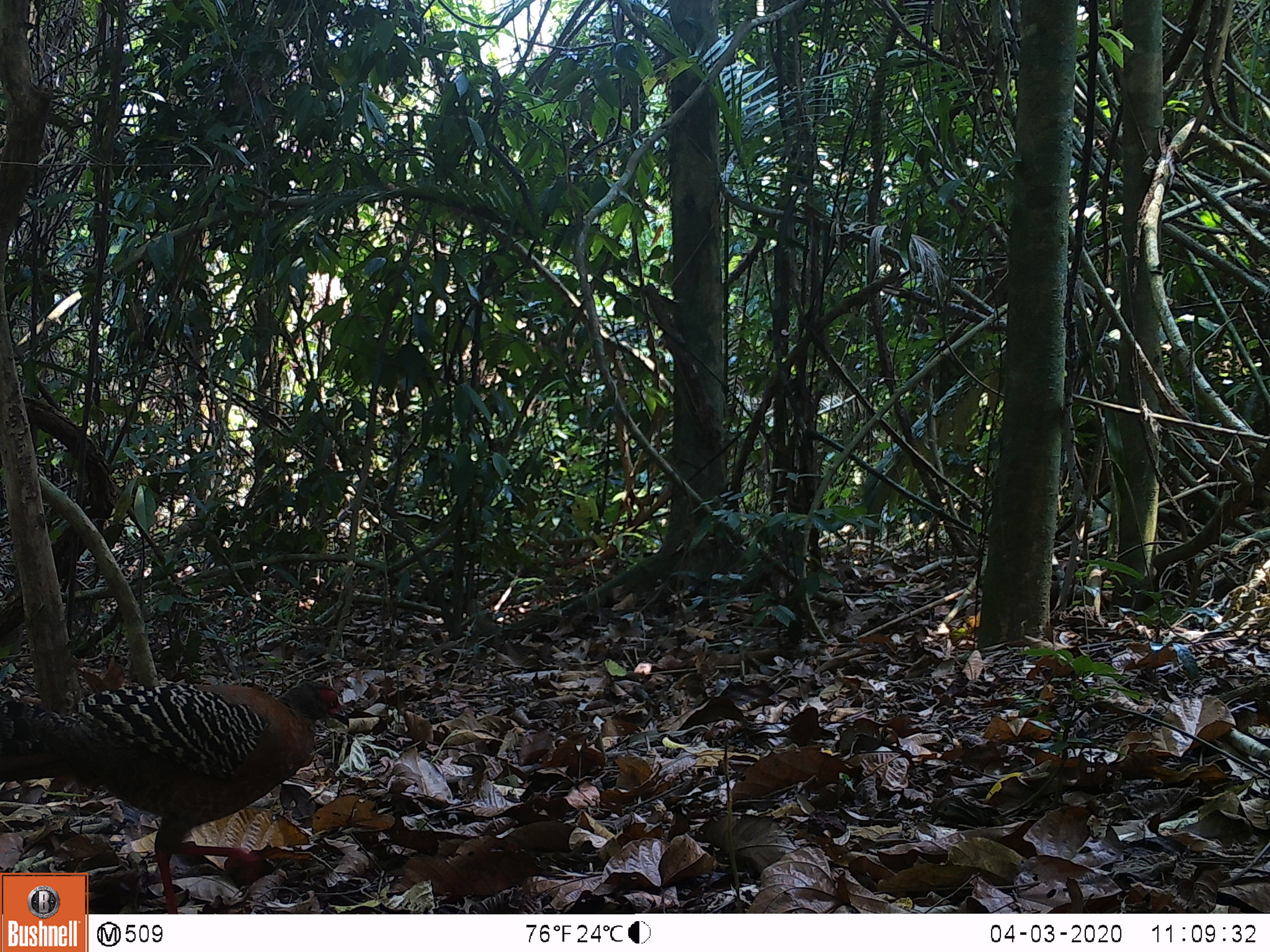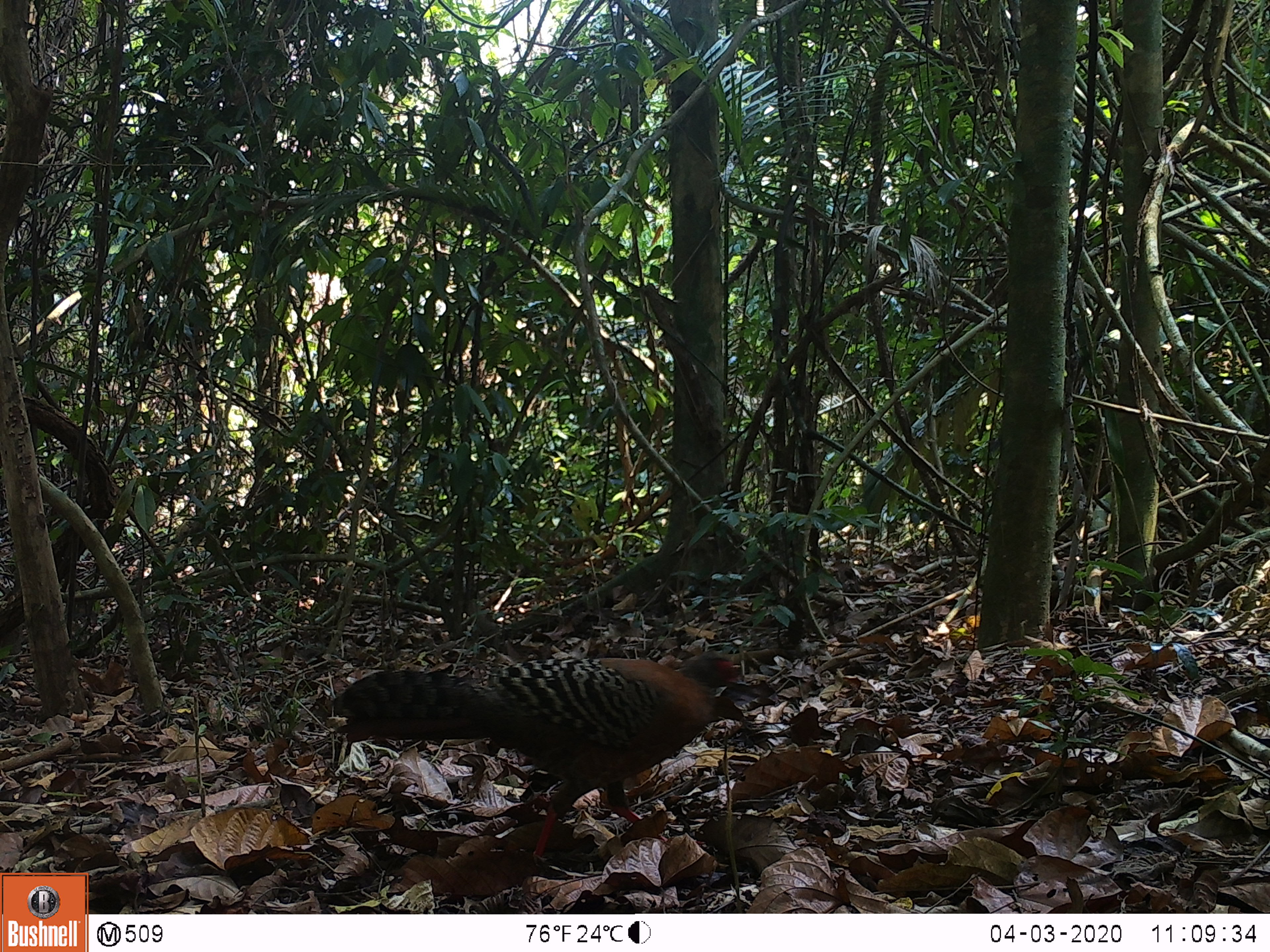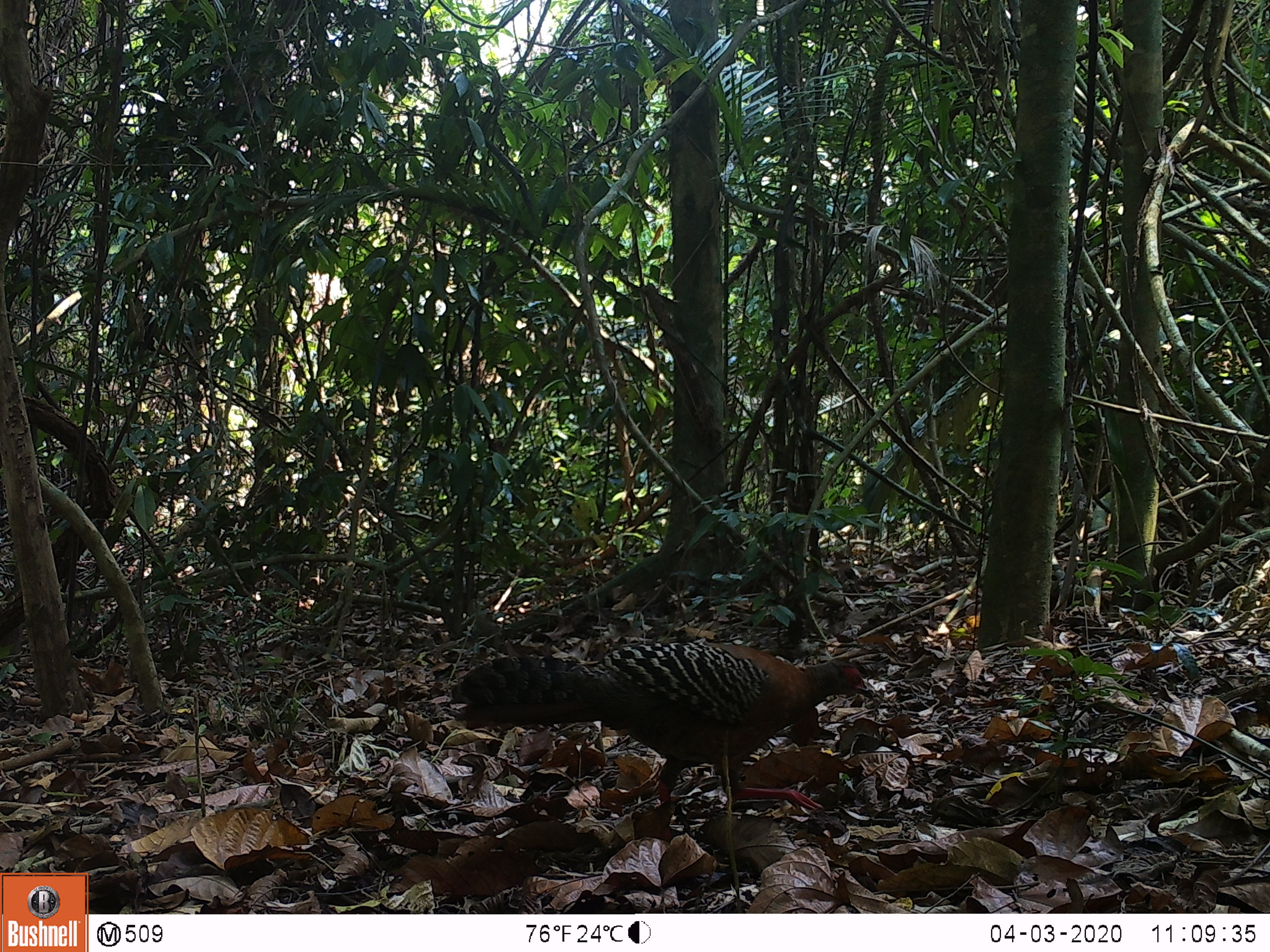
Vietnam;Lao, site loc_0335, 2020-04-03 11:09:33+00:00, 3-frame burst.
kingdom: Animalia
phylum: Chordata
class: Aves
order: Galliformes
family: Phasianidae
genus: Lophura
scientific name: Lophura nycthemera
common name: silver pheasant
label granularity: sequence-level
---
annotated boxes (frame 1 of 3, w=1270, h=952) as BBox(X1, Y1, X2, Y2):
silver pheasant: BBox(0, 679, 341, 914)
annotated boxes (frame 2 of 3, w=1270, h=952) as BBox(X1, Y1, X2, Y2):
silver pheasant: BBox(330, 647, 741, 857)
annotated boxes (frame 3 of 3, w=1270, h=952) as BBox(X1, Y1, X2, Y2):
silver pheasant: BBox(450, 632, 866, 842)